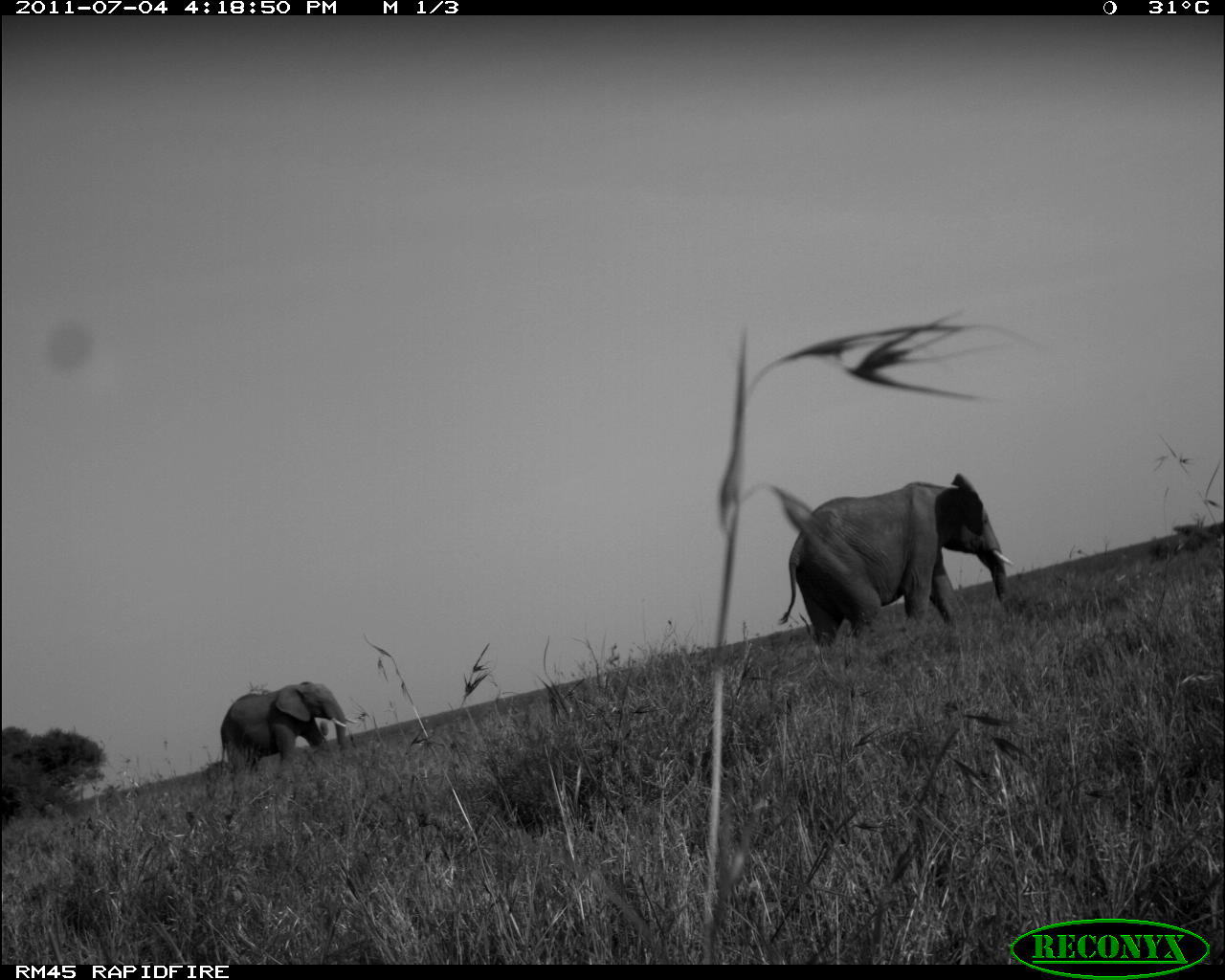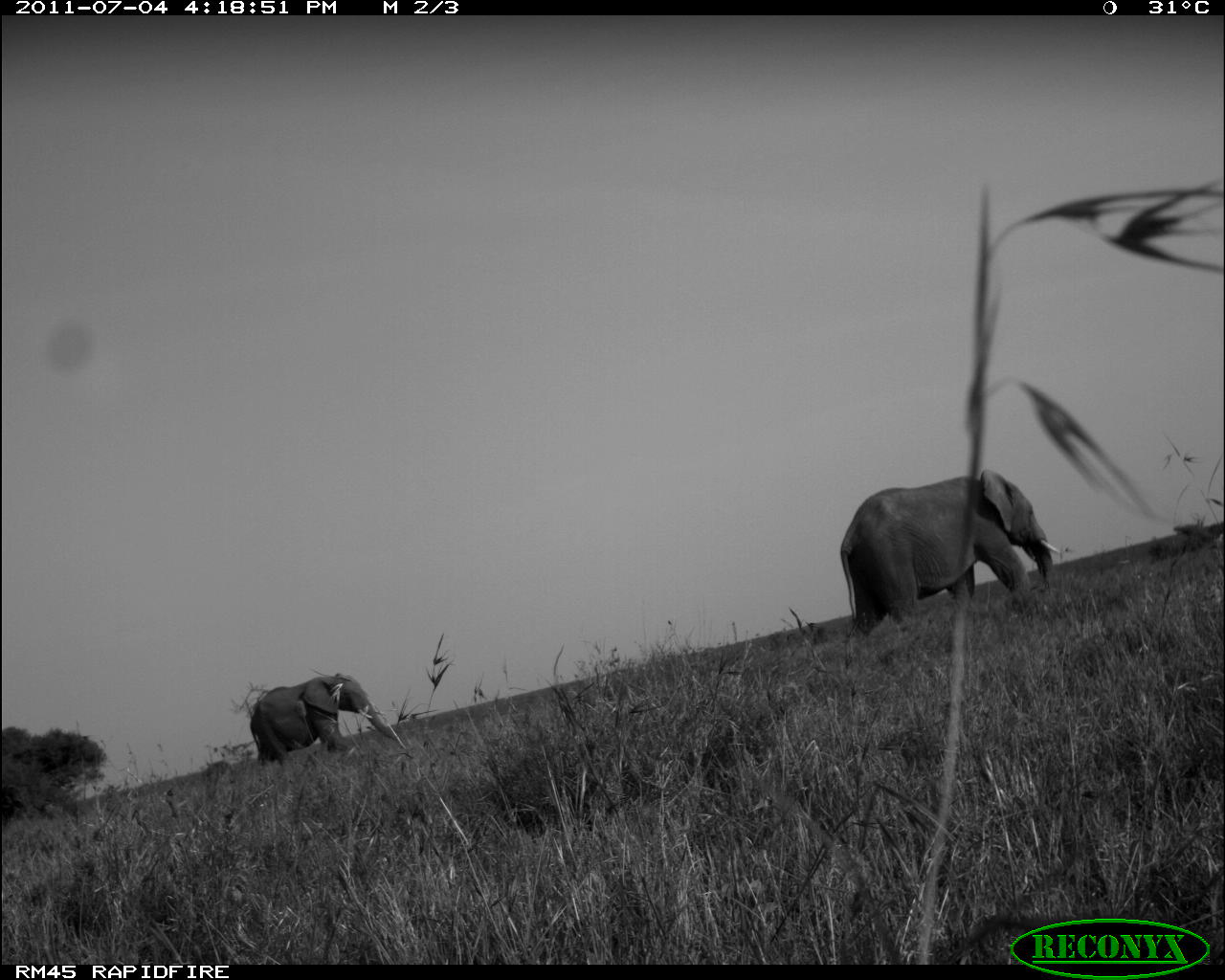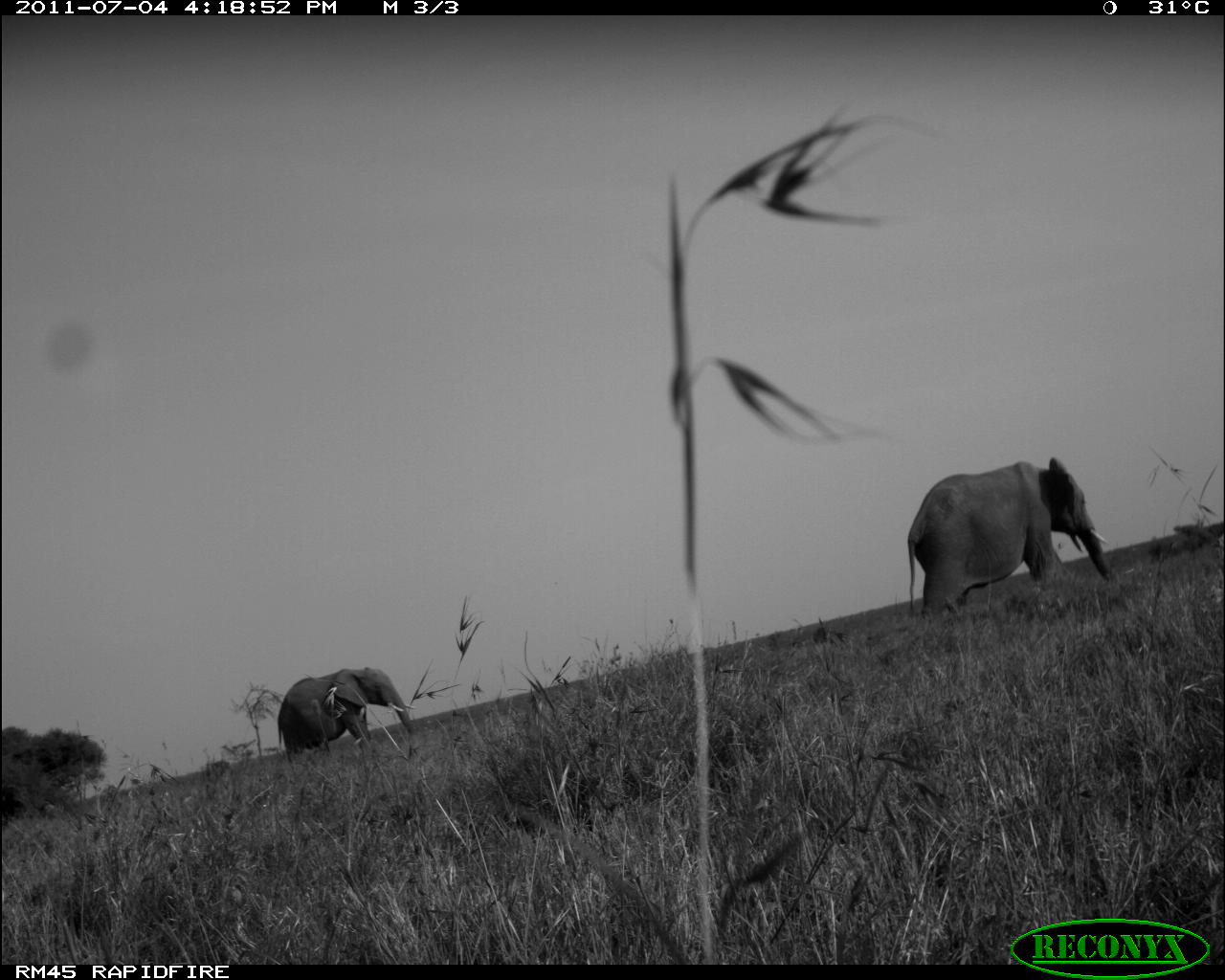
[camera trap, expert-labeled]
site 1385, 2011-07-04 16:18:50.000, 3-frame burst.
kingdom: Animalia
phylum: Chordata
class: Mammalia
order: Proboscidea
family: Elephantidae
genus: Loxodonta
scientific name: Loxodonta africana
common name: african bush elephant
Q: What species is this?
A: Loxodonta africana (african bush elephant).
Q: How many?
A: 2.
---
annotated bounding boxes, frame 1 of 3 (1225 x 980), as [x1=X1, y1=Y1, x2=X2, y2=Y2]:
loxodonta africana: [x1=778, y1=471, x2=1016, y2=648]; [x1=220, y1=680, x2=359, y2=779]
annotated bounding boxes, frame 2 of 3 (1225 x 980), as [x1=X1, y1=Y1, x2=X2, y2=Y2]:
loxodonta africana: [x1=840, y1=469, x2=1062, y2=674]; [x1=249, y1=674, x2=399, y2=774]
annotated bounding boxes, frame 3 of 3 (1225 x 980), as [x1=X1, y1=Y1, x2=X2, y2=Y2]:
loxodonta africana: [x1=906, y1=456, x2=1114, y2=621]; [x1=277, y1=666, x2=420, y2=764]